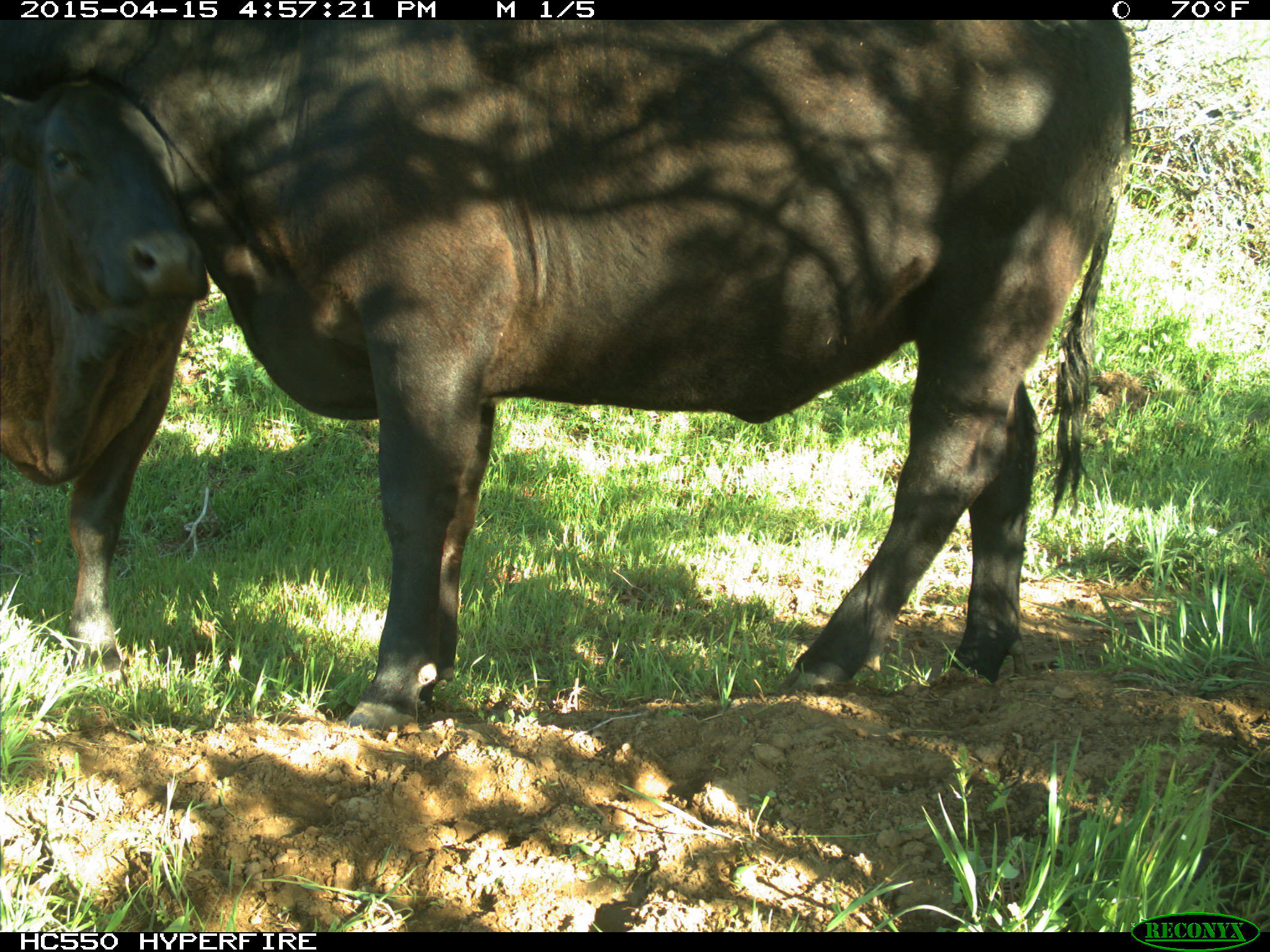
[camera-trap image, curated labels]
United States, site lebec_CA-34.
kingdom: Animalia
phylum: Chordata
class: Mammalia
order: Artiodactyla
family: Bovidae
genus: Bos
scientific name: Bos taurus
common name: domestic cow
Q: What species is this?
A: Bos taurus (domestic cow).